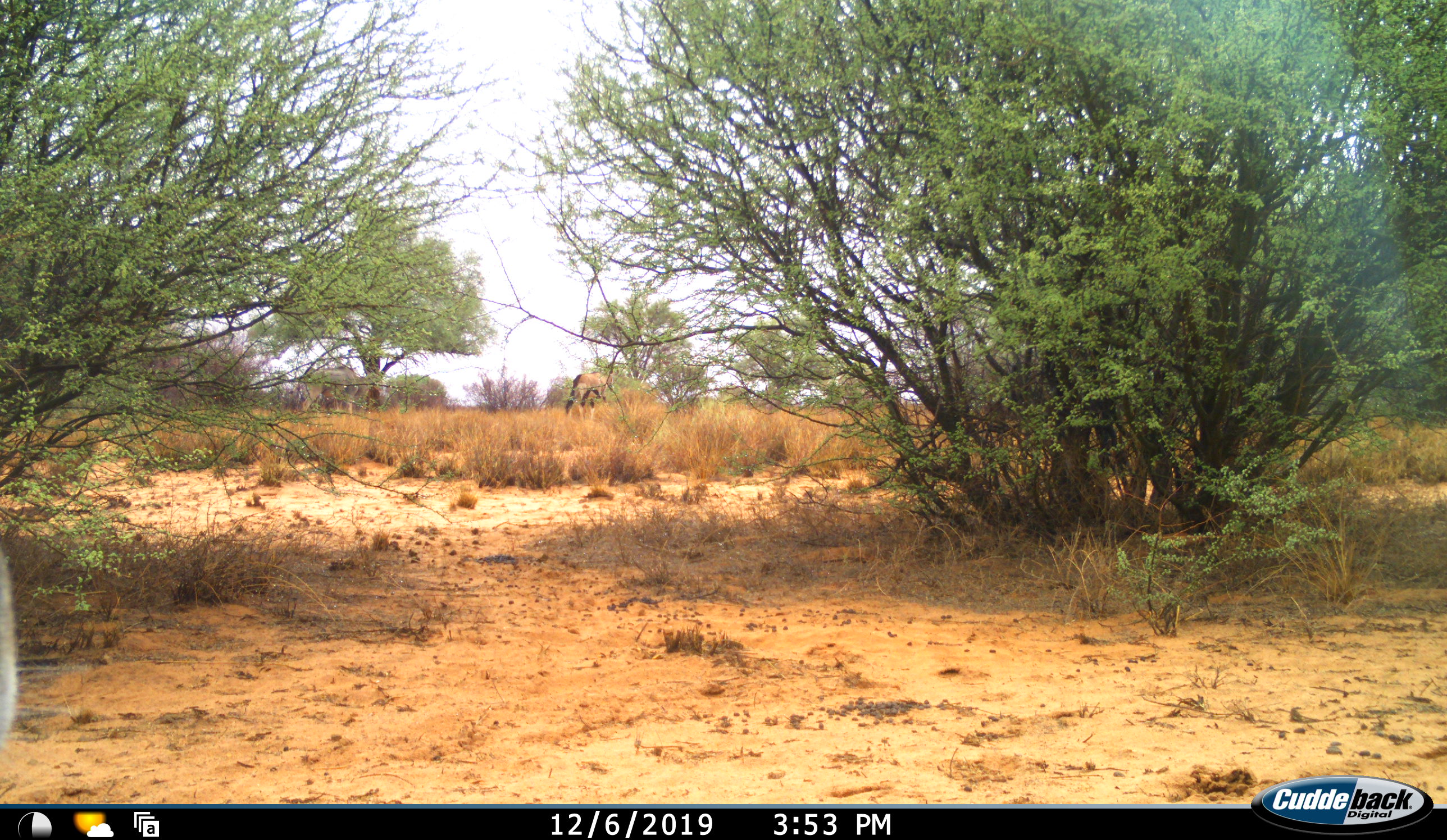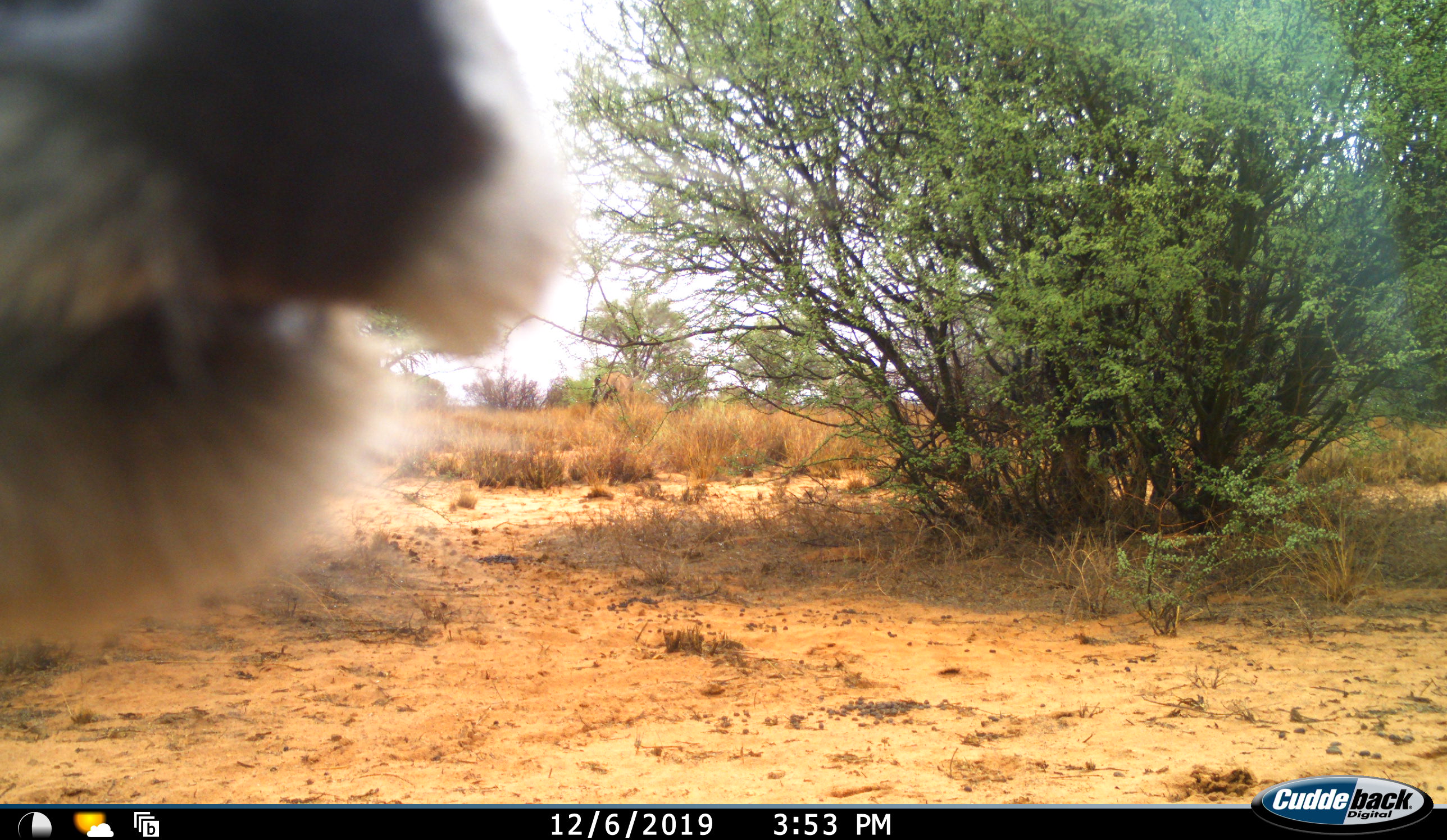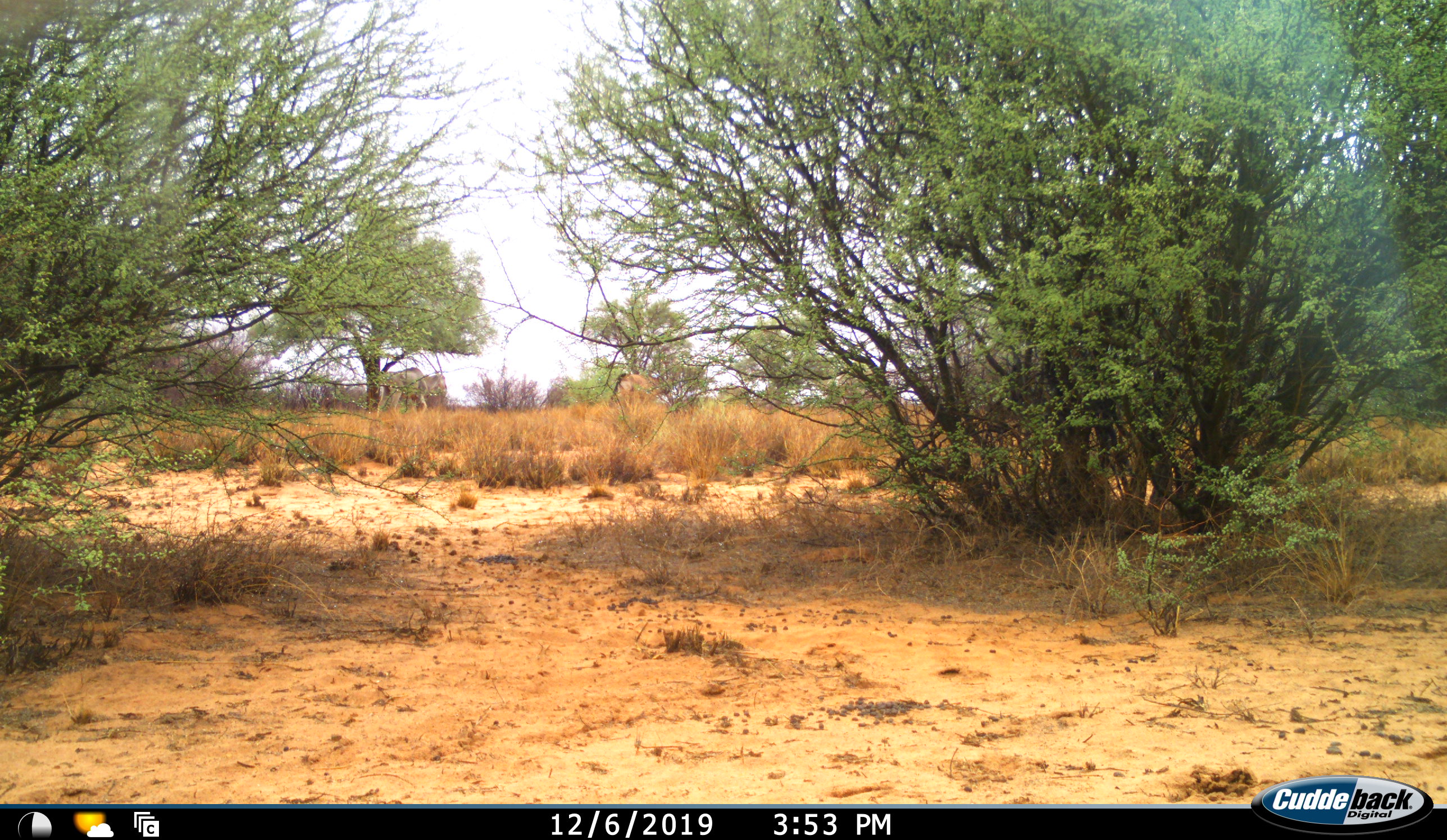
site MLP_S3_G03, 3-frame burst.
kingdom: Animalia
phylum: Chordata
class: Mammalia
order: Artiodactyla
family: Bovidae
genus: Oryx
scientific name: Oryx gazella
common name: gemsbok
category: oryx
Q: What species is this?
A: Oryx (gemsbok) (Oryx gazella).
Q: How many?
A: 2.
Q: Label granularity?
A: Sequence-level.